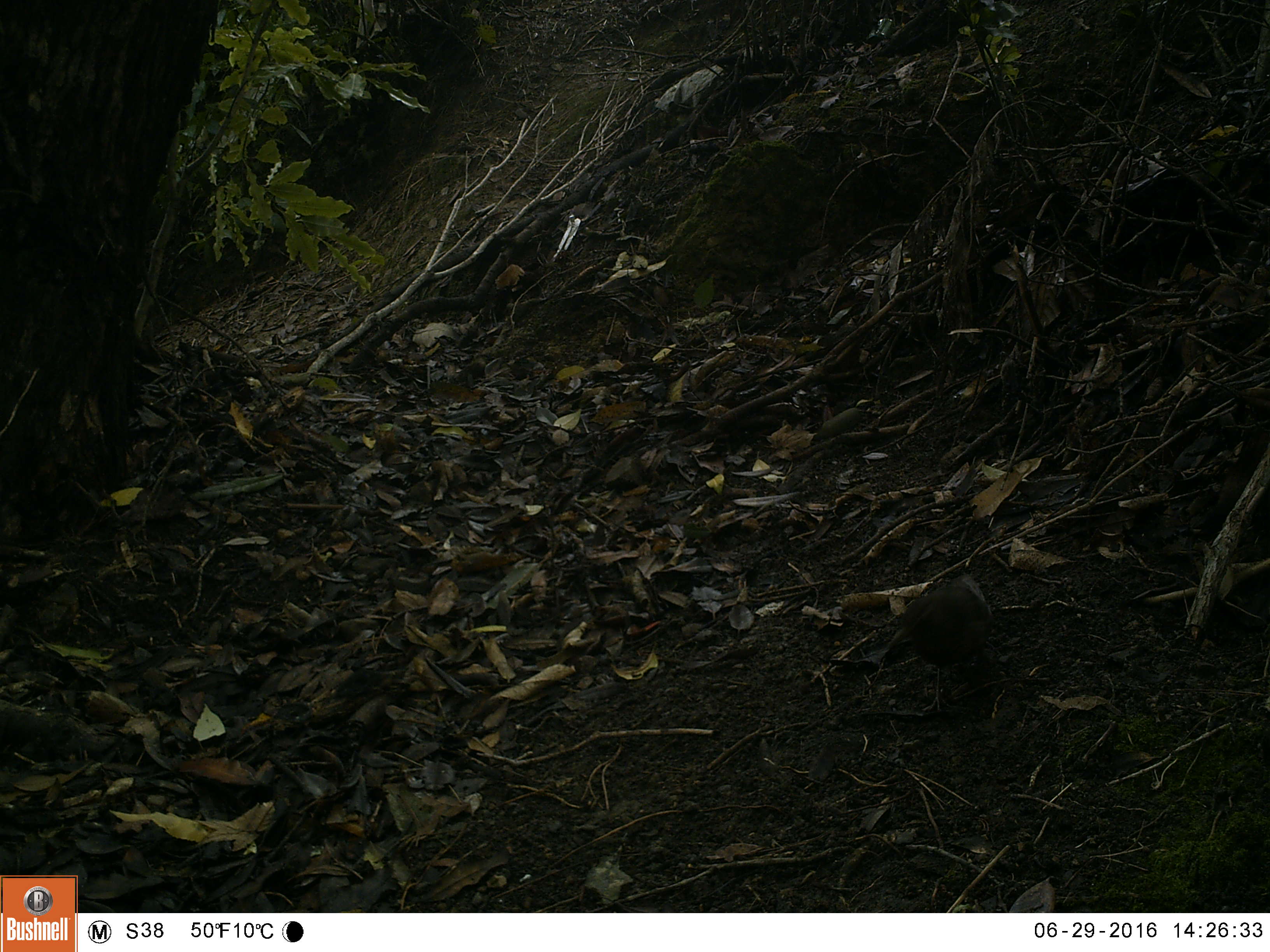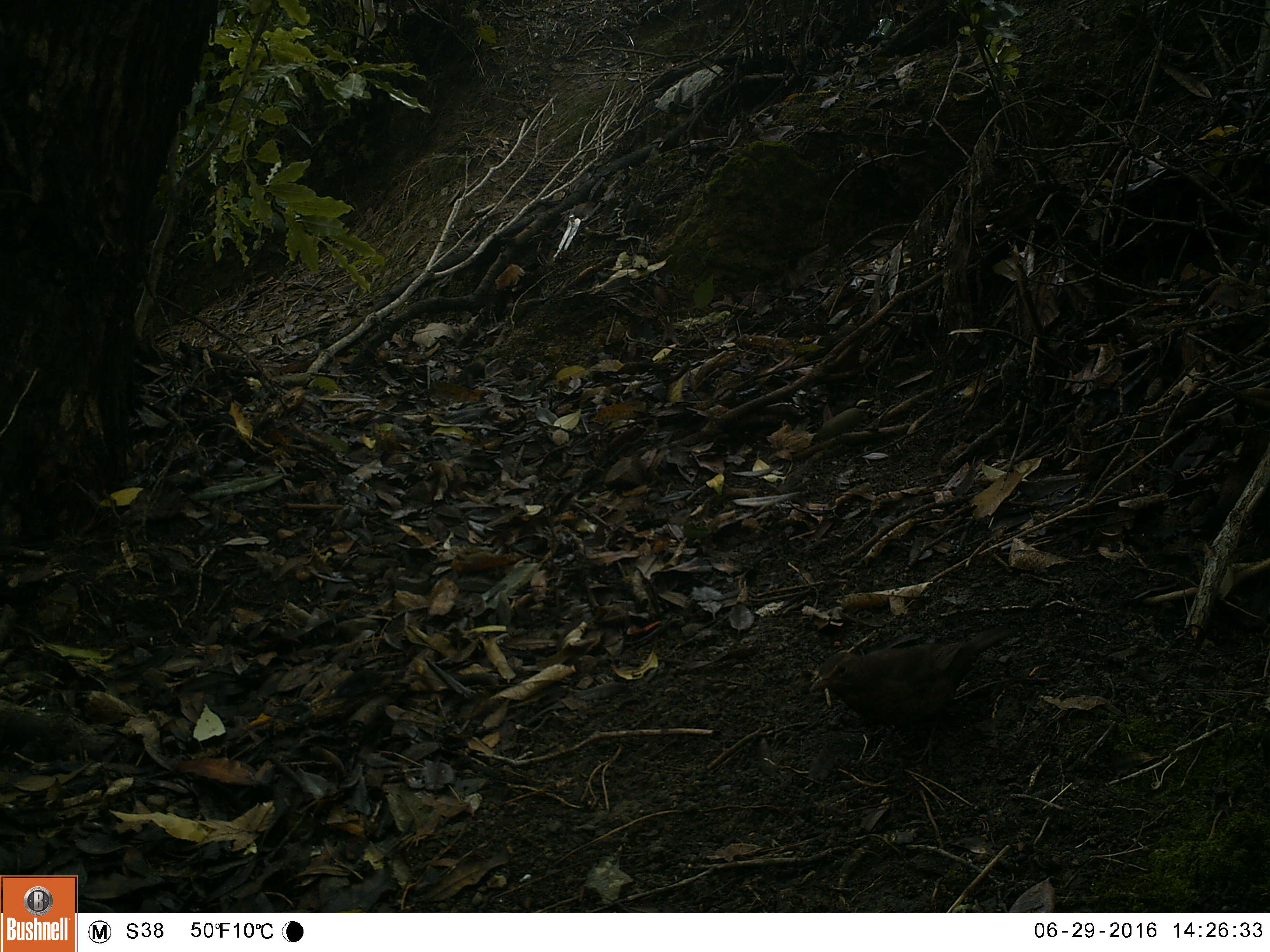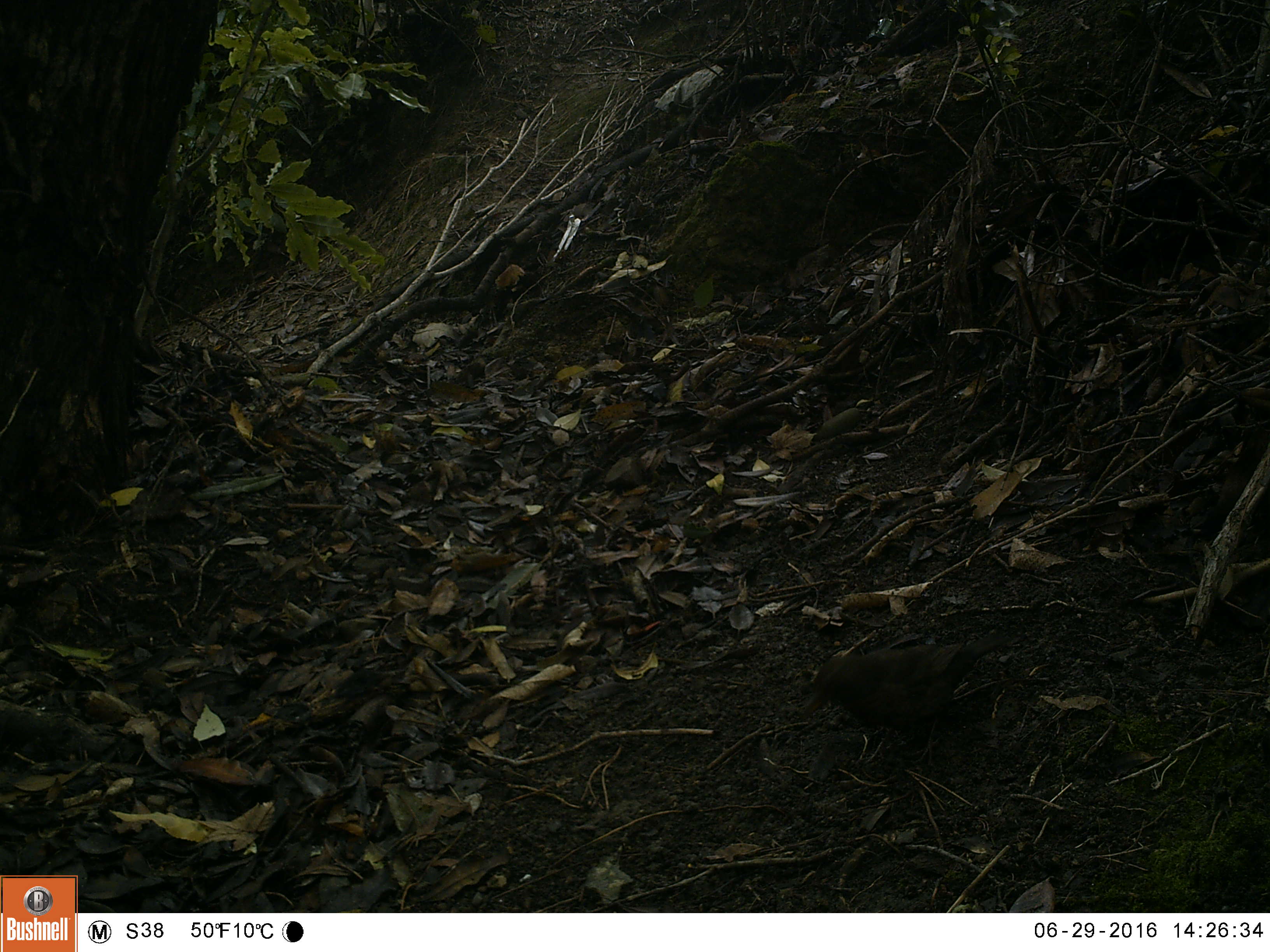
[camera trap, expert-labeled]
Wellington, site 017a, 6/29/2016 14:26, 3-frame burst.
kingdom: Animalia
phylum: Chordata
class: Aves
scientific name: Aves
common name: bird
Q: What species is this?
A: Bird (Aves).